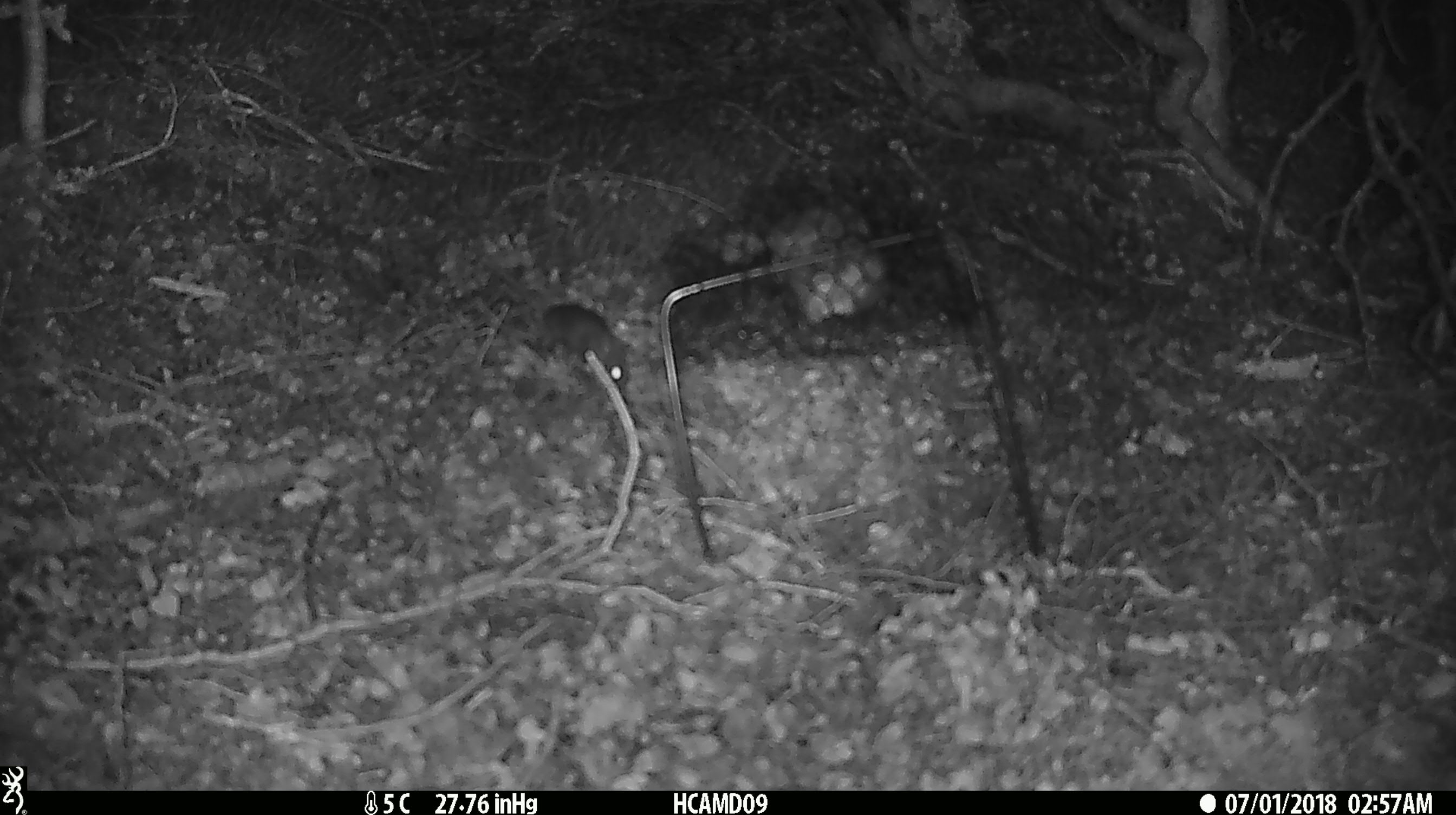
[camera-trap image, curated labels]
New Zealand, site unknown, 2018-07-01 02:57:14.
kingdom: Animalia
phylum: Chordata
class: Mammalia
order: Rodentia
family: Muridae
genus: Mus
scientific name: Mus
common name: mouse